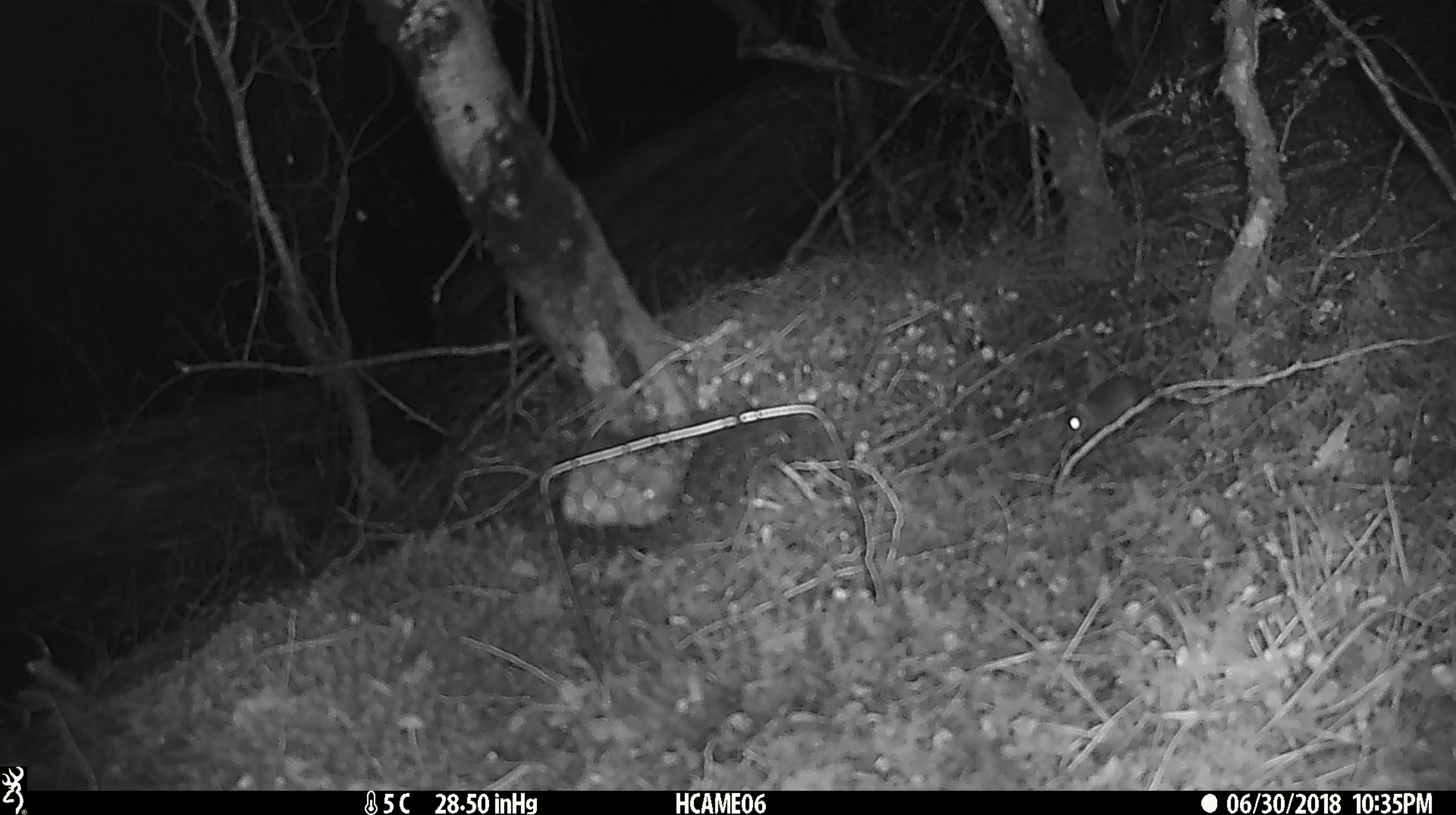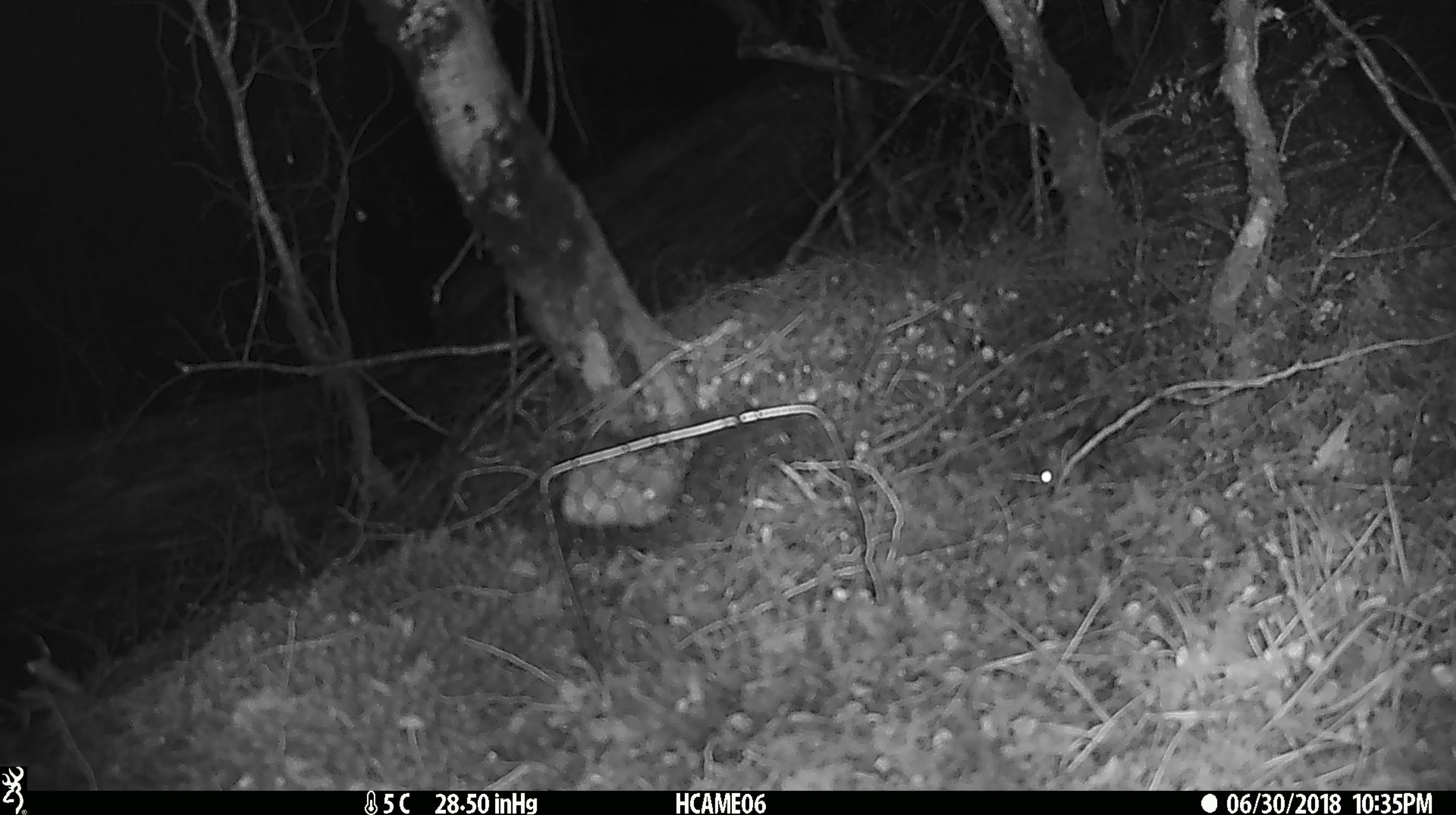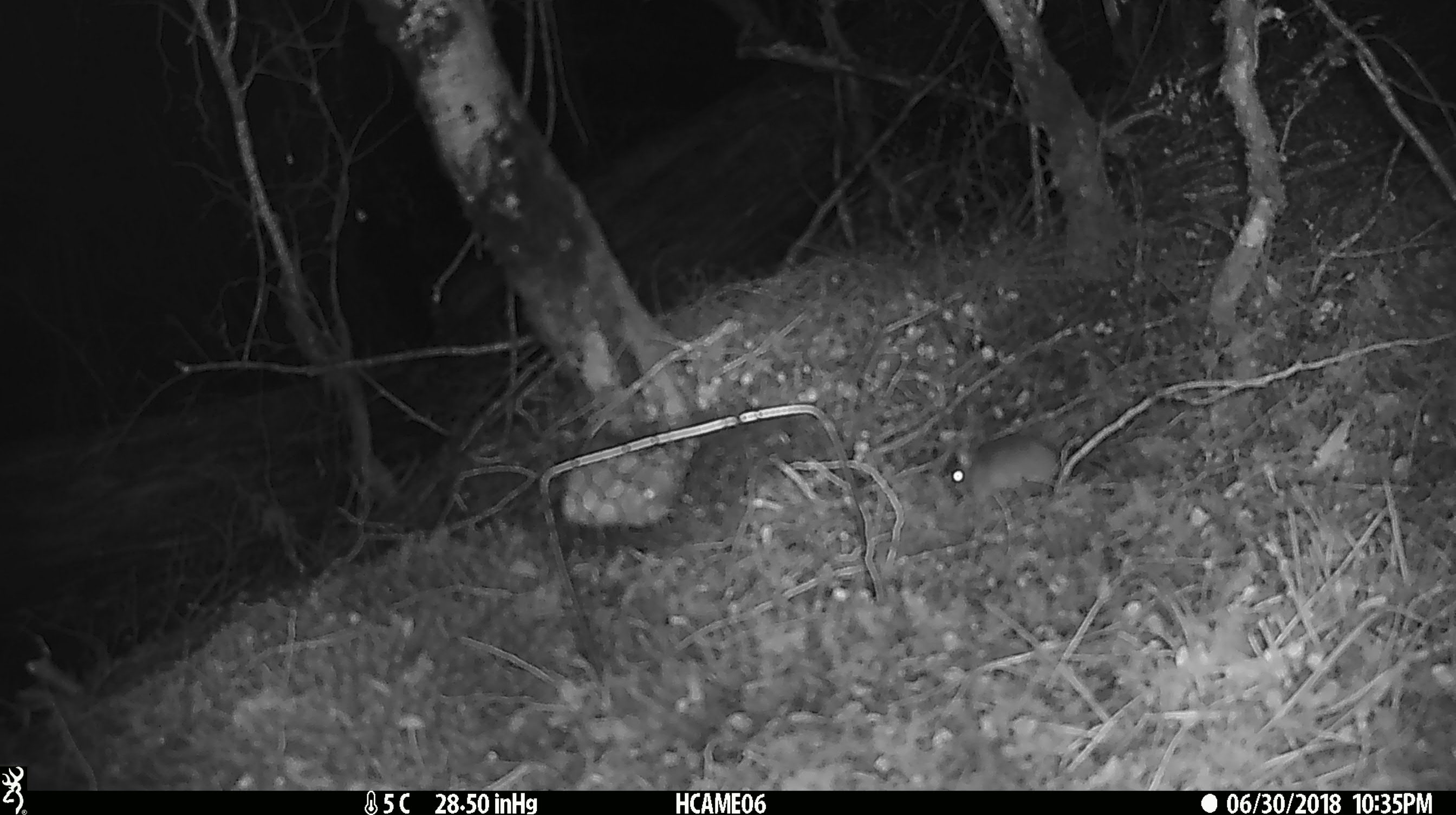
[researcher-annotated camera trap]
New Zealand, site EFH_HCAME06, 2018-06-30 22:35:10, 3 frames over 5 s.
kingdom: Animalia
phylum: Chordata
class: Mammalia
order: Rodentia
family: Muridae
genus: Mus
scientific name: Mus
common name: mouse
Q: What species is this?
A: Mouse (Mus).